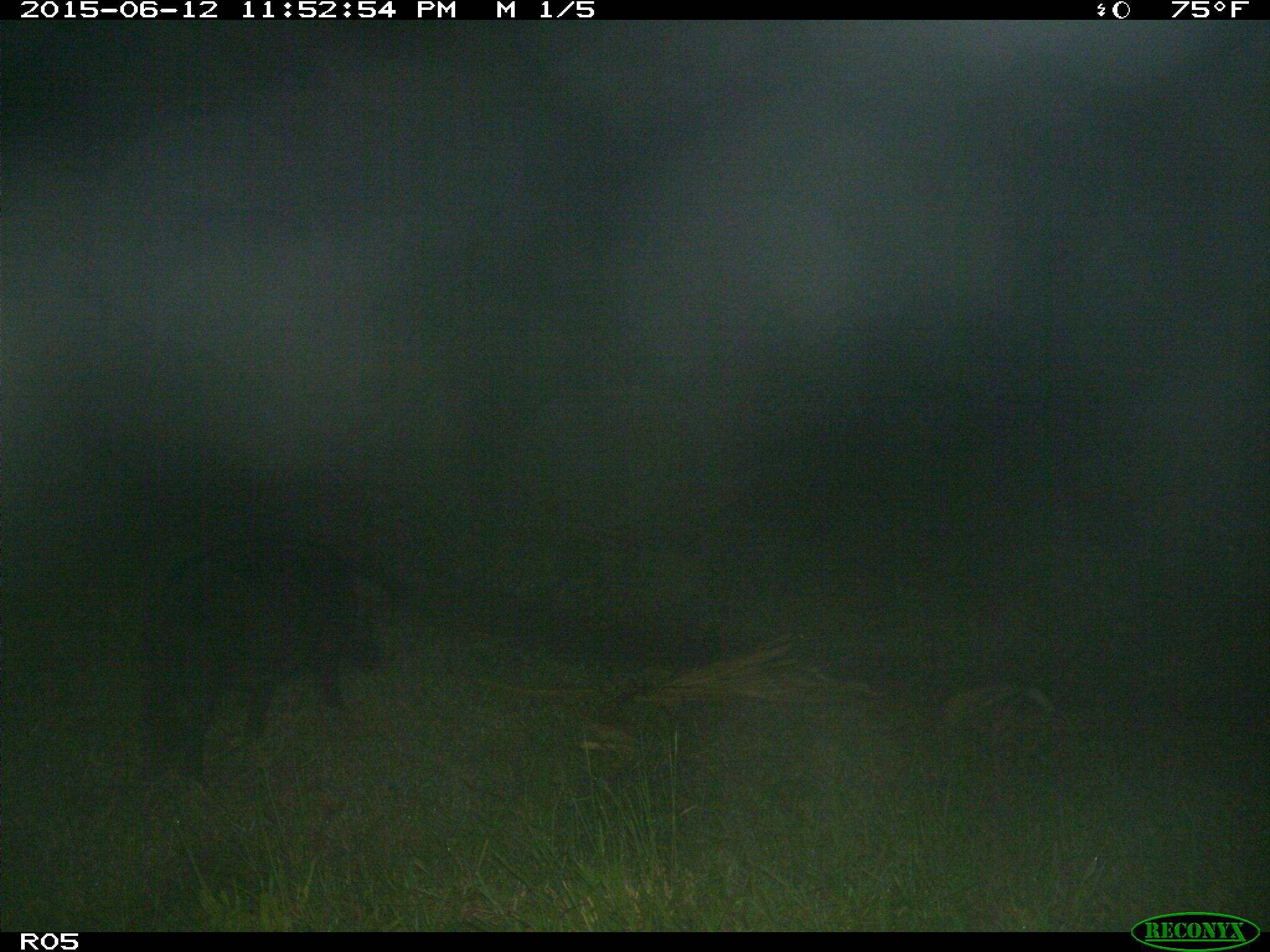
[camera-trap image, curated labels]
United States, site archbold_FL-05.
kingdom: Animalia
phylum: Chordata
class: Mammalia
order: Artiodactyla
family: Suidae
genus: Sus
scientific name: Sus scrofa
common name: wild boar